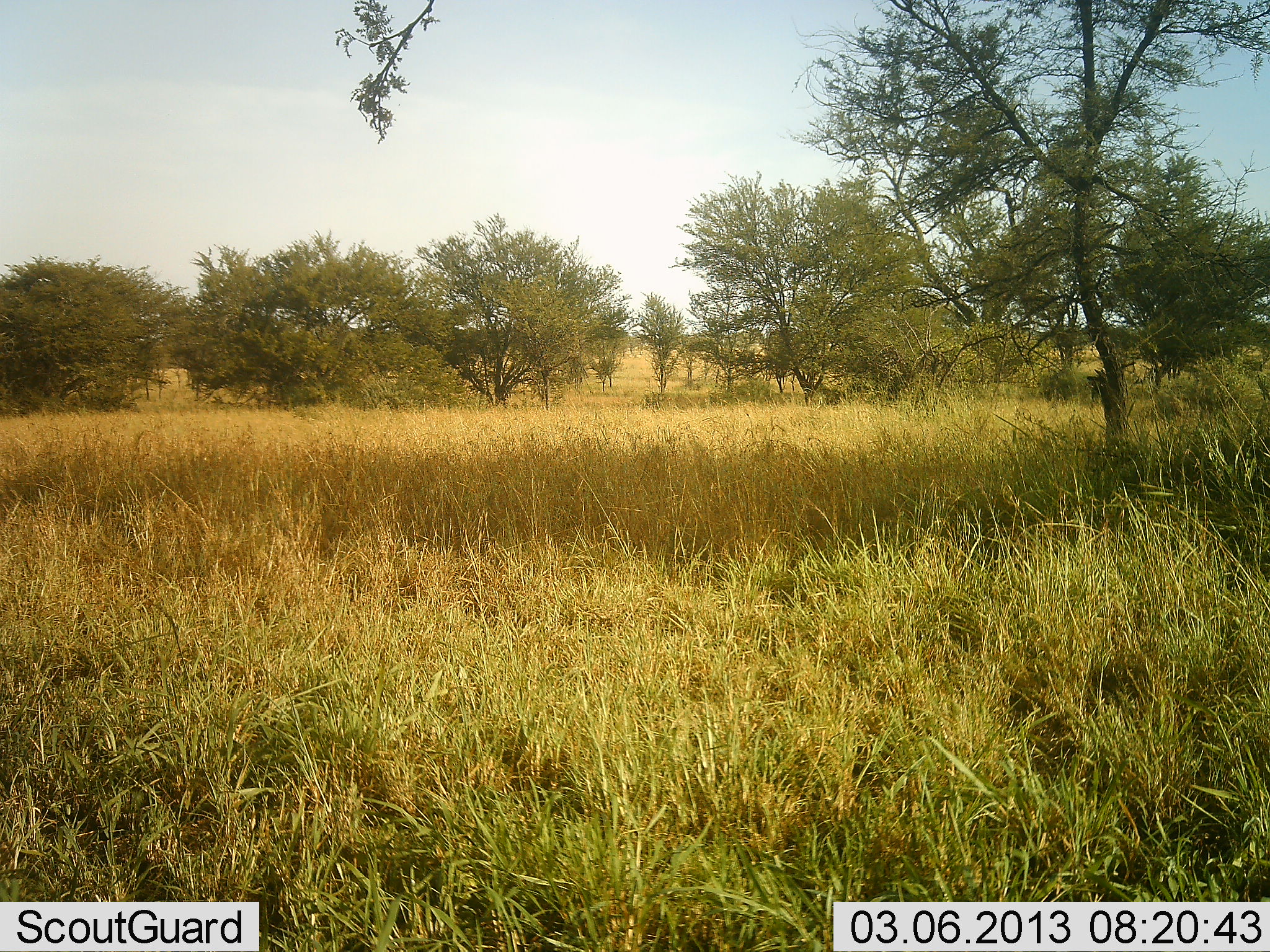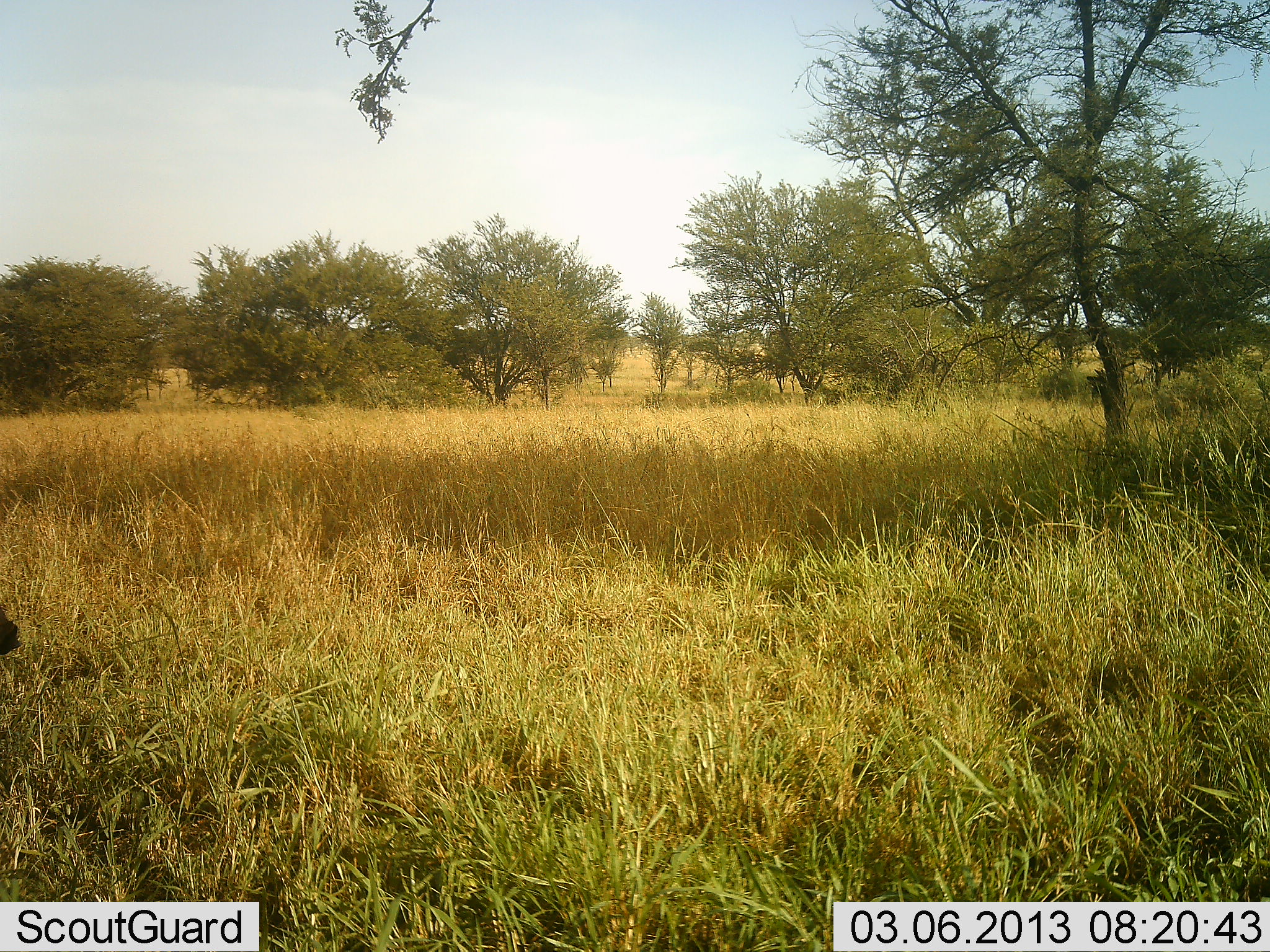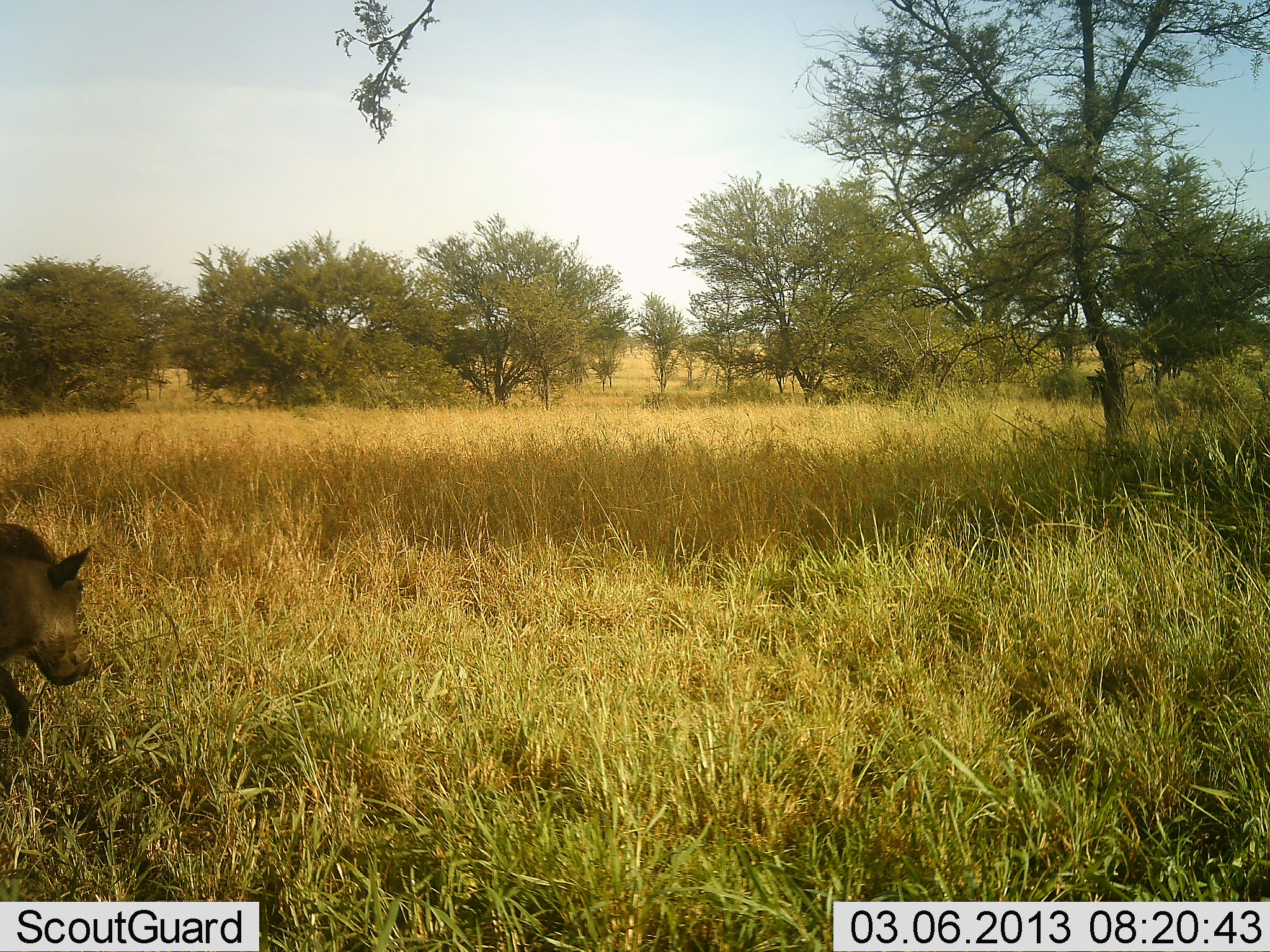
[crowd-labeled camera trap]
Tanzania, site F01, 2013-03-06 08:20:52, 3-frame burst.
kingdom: Animalia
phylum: Chordata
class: Mammalia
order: Artiodactyla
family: Suidae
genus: Phacochoerus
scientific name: Phacochoerus africanus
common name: warthog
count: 1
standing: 6%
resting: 0%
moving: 100%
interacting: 0%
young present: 0%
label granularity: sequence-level